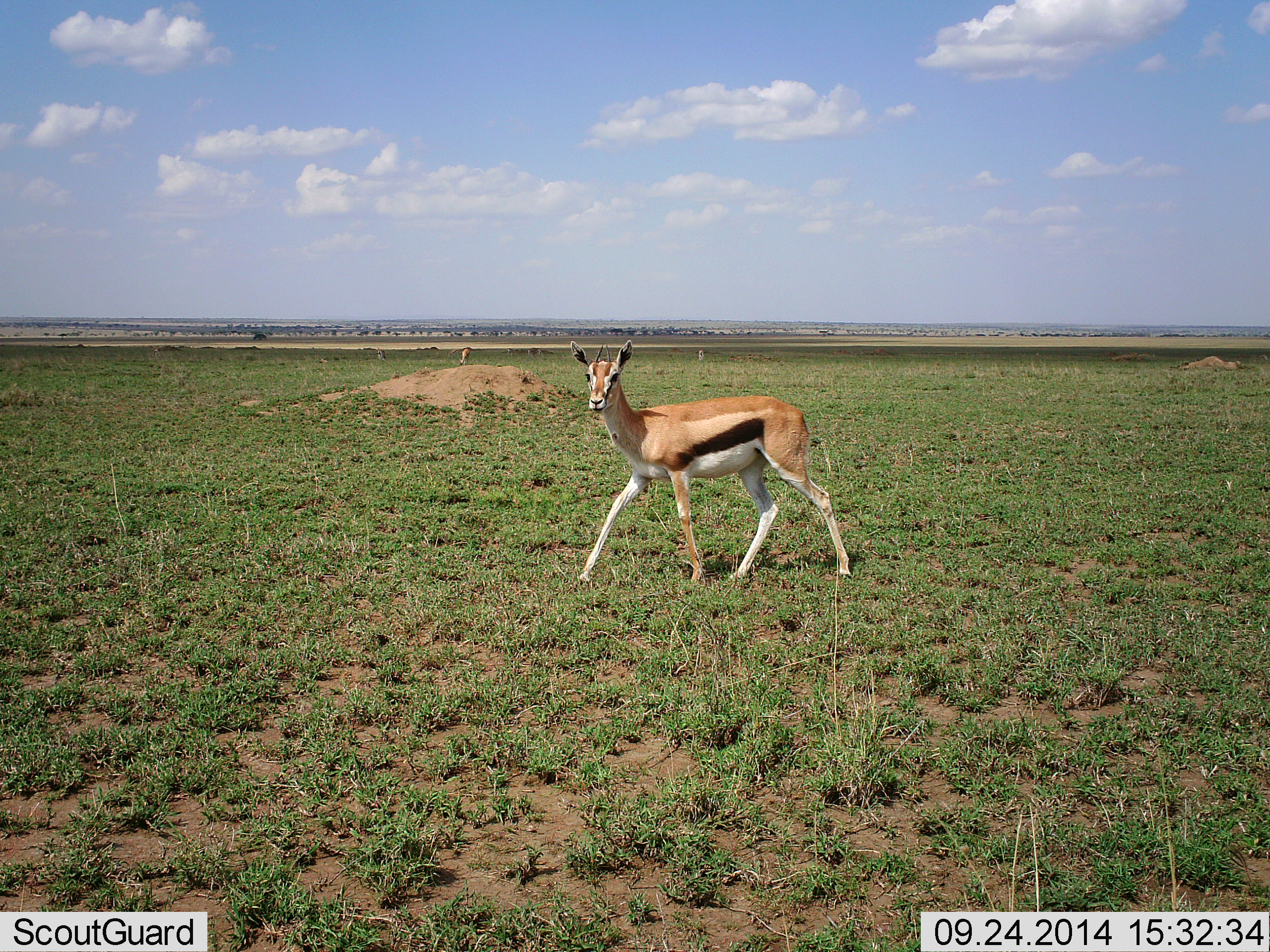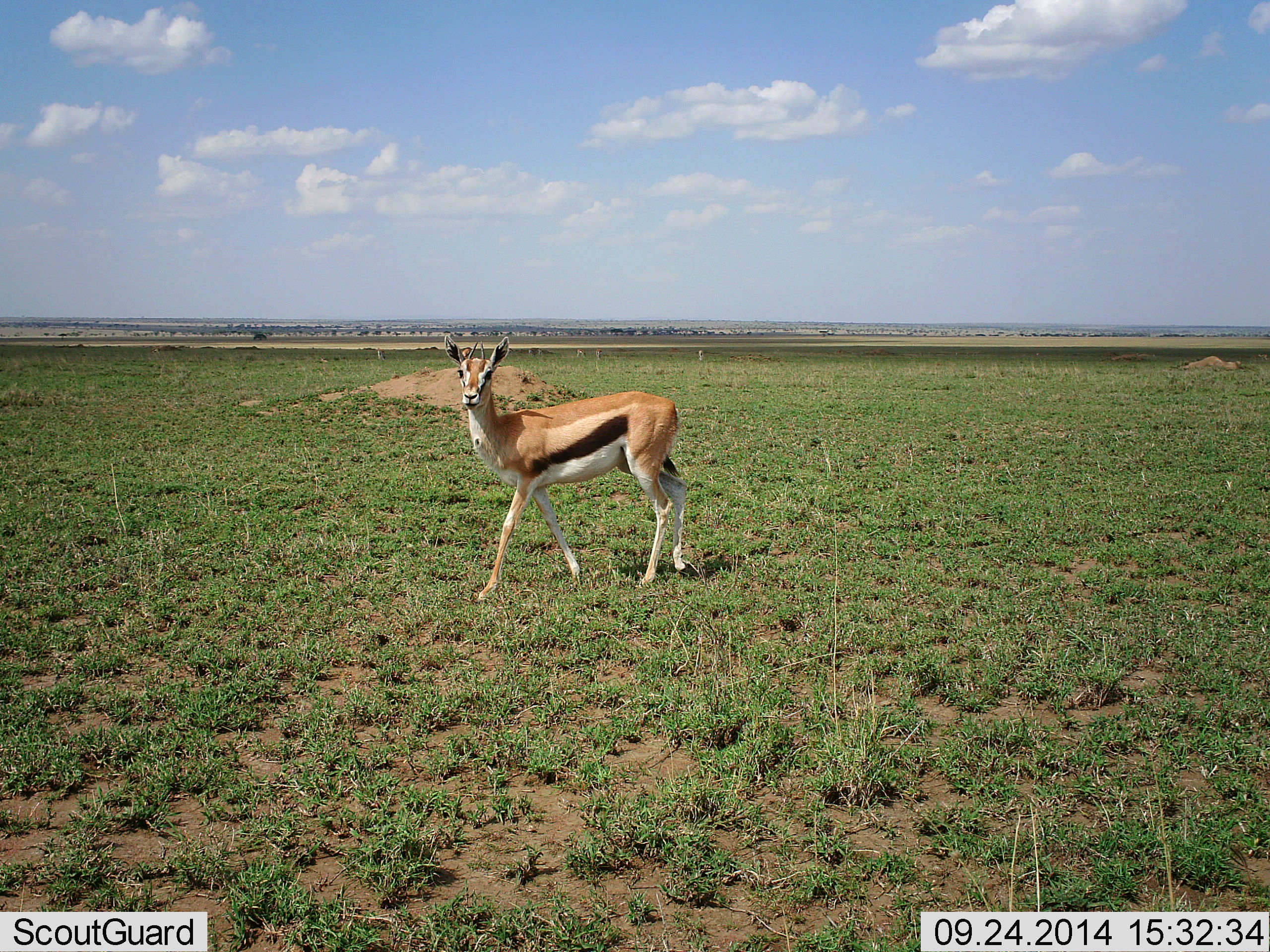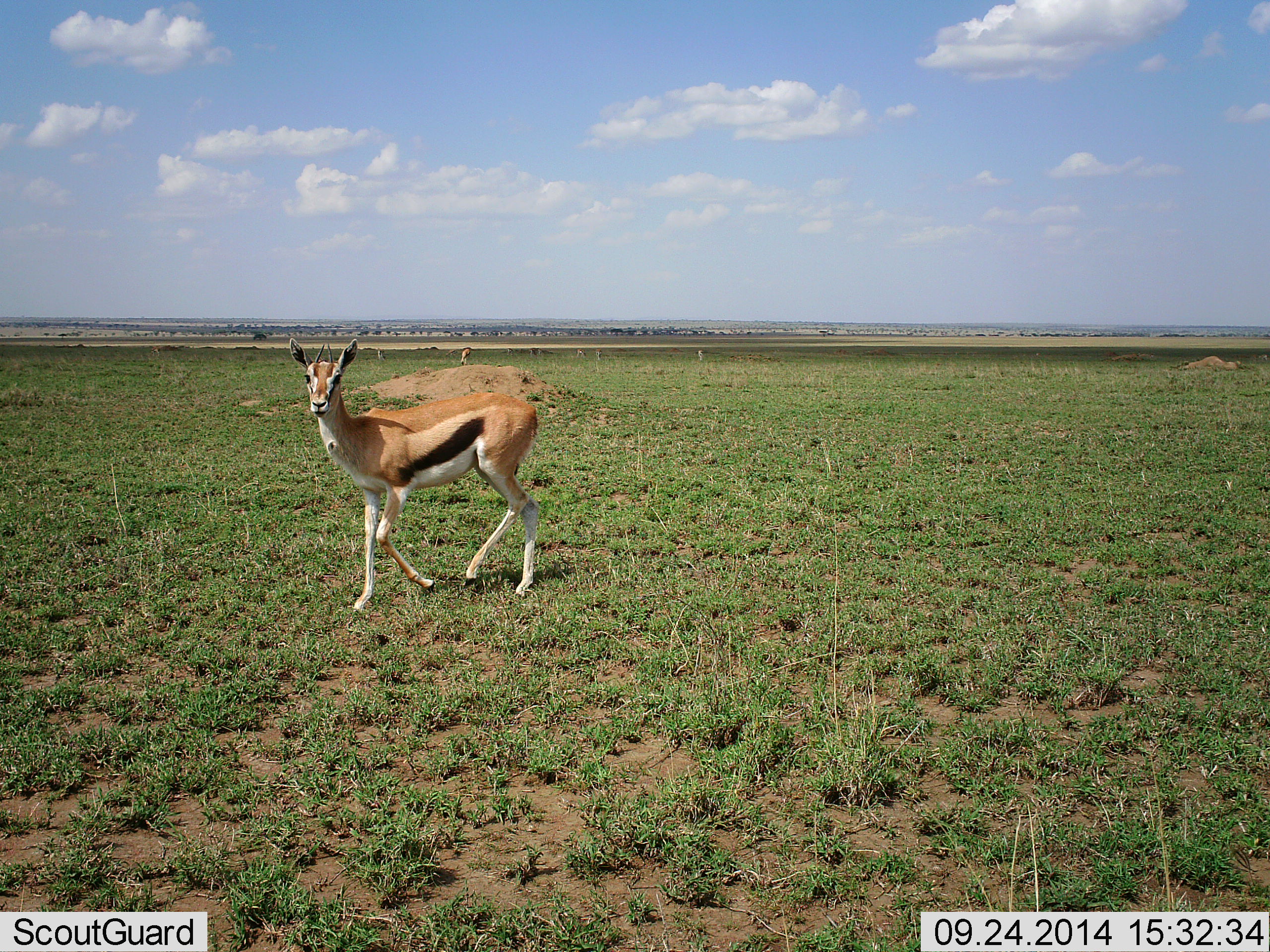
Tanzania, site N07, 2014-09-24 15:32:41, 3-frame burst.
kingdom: Animalia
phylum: Chordata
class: Mammalia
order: Artiodactyla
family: Bovidae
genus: Eudorcas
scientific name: Eudorcas thomsonii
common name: thomson's gazelle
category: gazellethomsons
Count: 1.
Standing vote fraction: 40%.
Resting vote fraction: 0%.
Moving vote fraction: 80%.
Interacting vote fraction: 10%.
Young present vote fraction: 0%.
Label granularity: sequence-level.